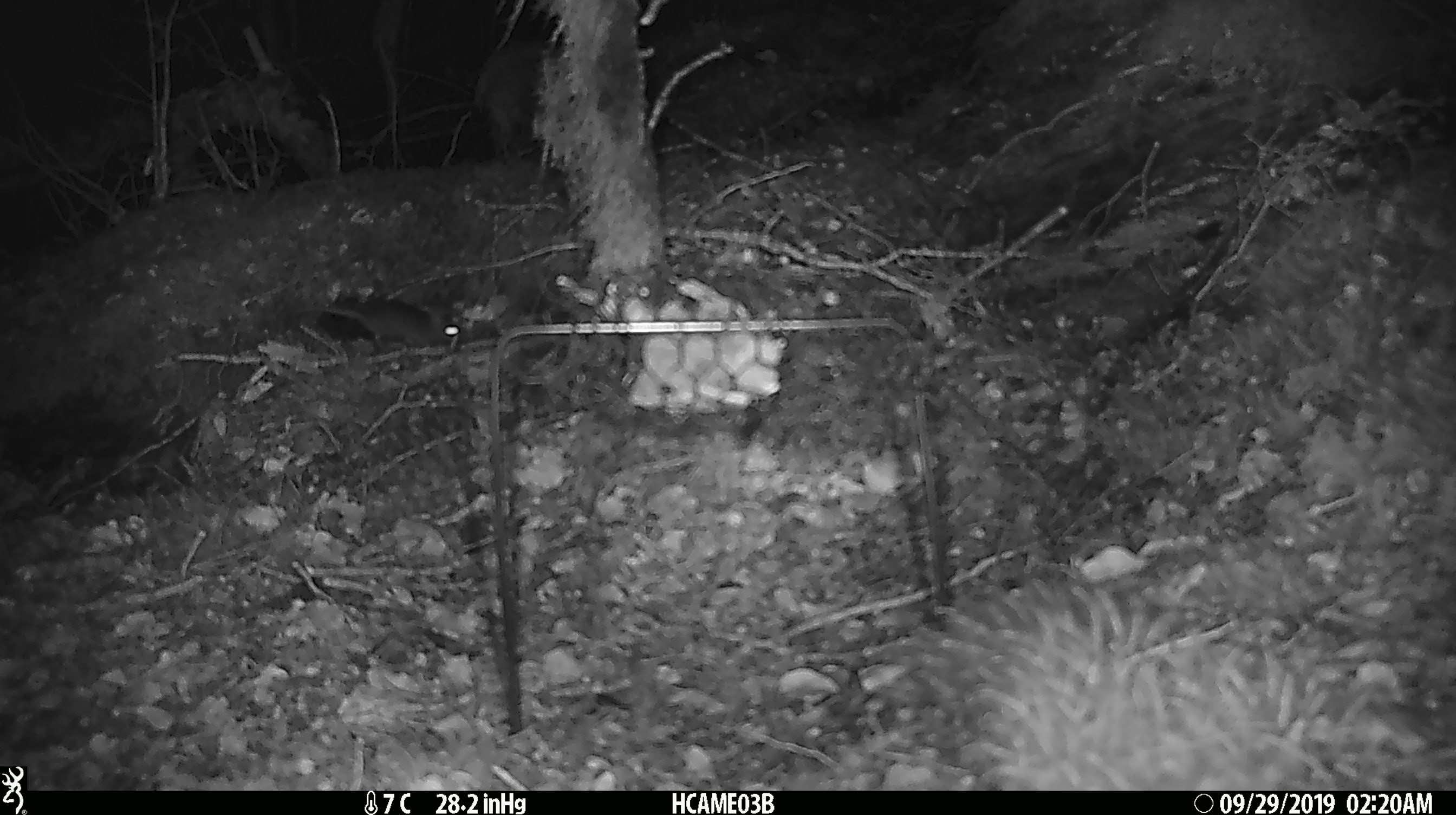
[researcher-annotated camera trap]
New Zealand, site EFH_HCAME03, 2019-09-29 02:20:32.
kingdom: Animalia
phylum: Chordata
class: Mammalia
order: Rodentia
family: Muridae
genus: Mus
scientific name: Mus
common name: mouse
Mouse (Mus).